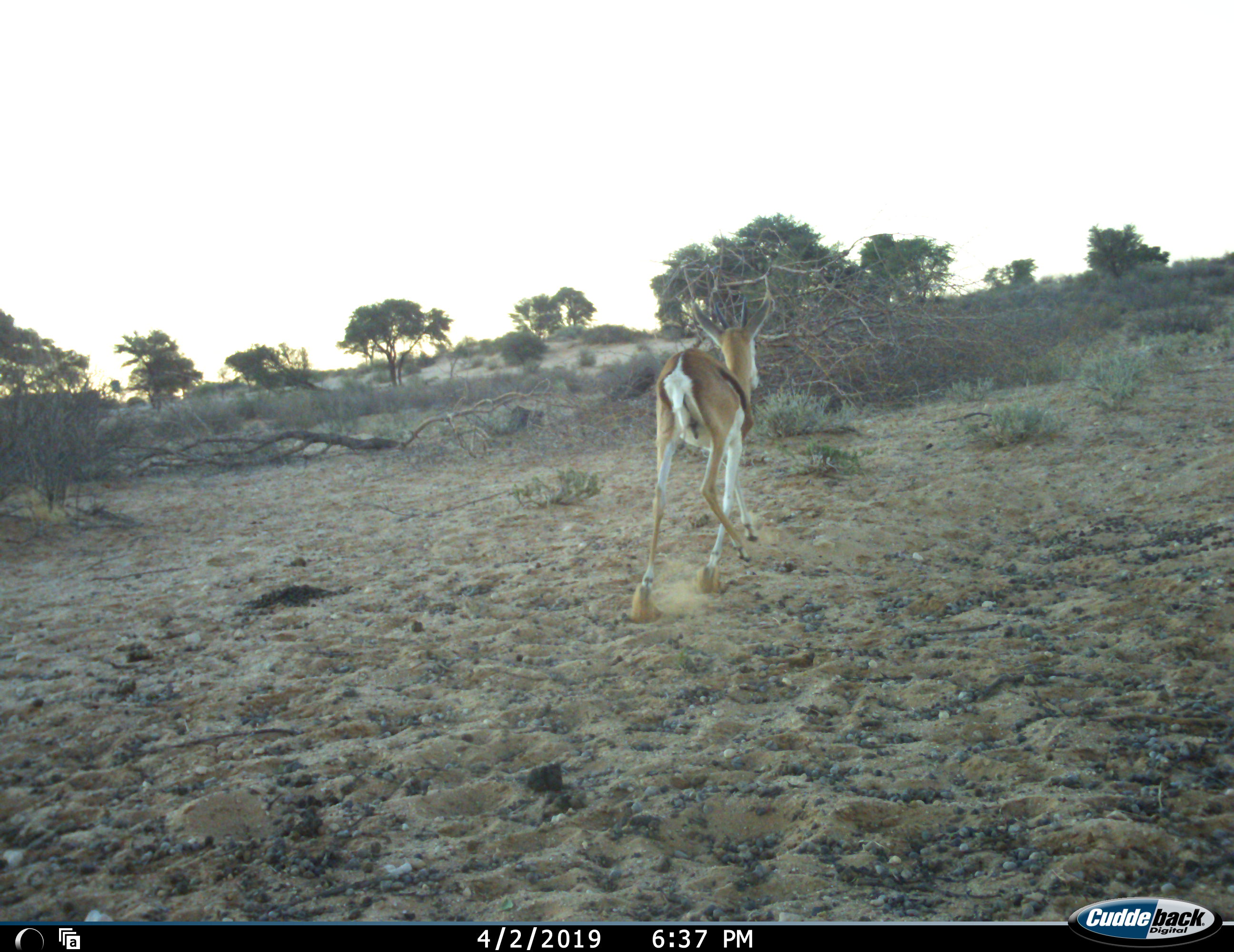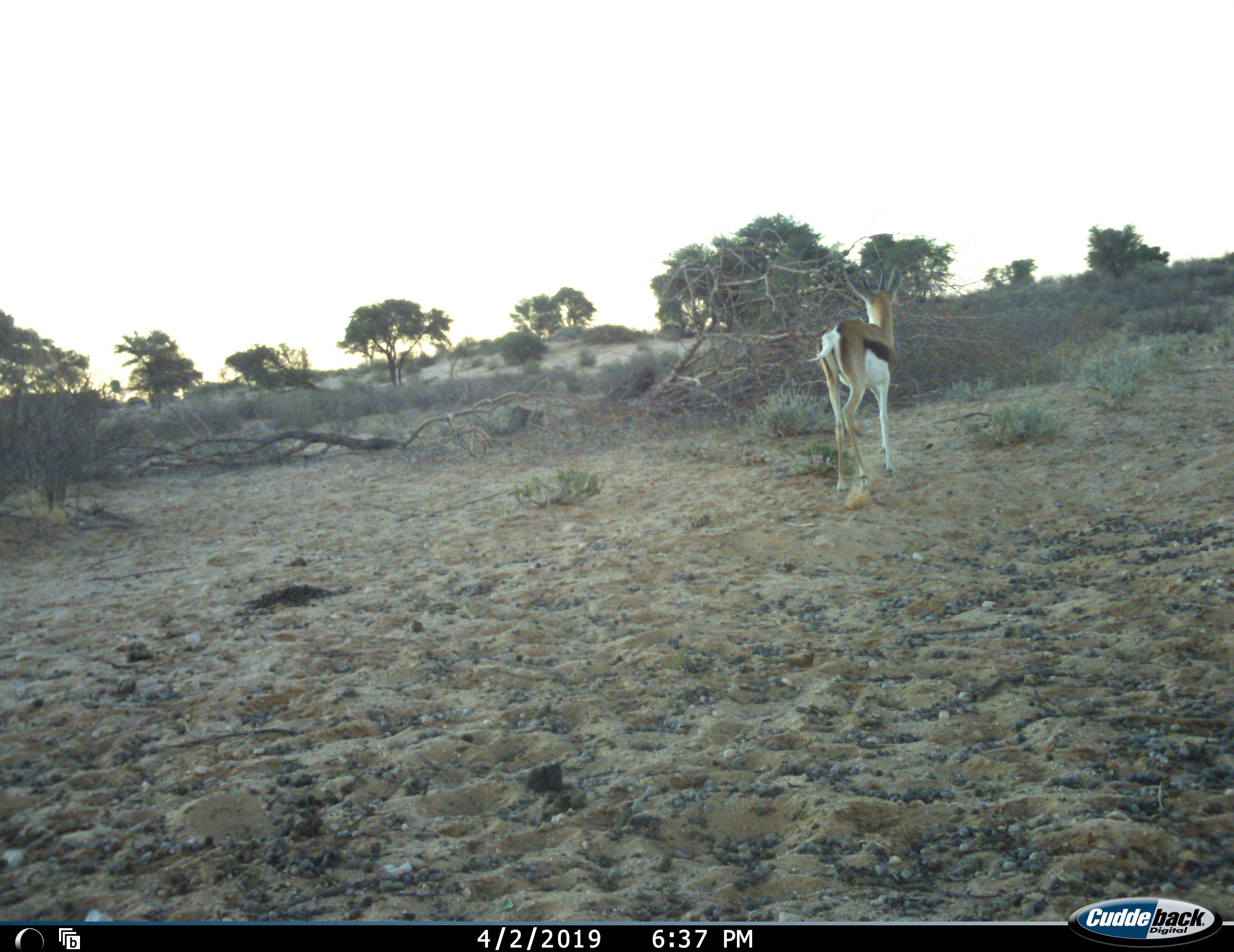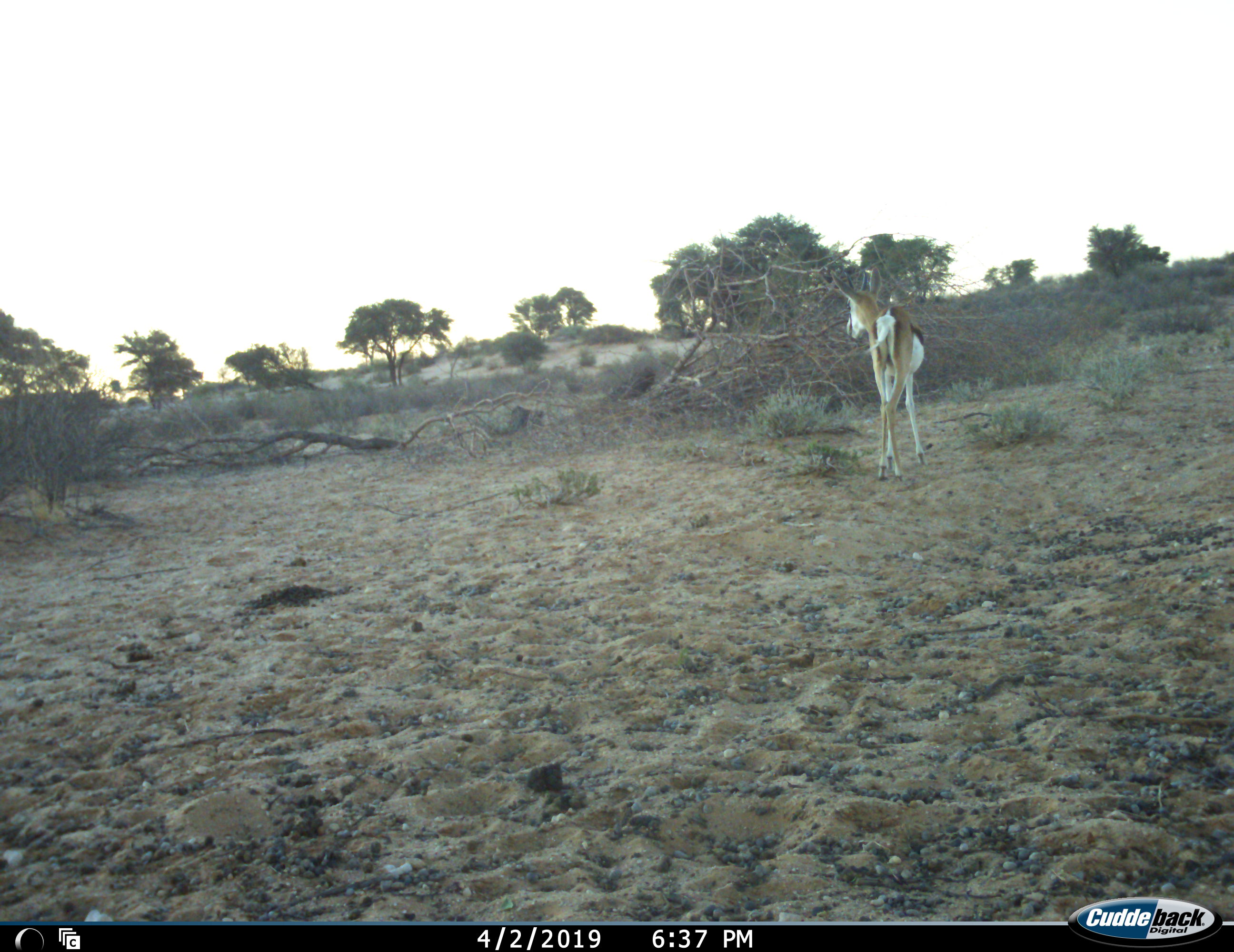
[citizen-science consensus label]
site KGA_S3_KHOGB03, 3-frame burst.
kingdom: Animalia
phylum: Chordata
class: Mammalia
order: Artiodactyla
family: Bovidae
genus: Antidorcas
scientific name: Antidorcas marsupialis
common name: springbok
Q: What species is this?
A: Springbok (Antidorcas marsupialis).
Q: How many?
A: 1.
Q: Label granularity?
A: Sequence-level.